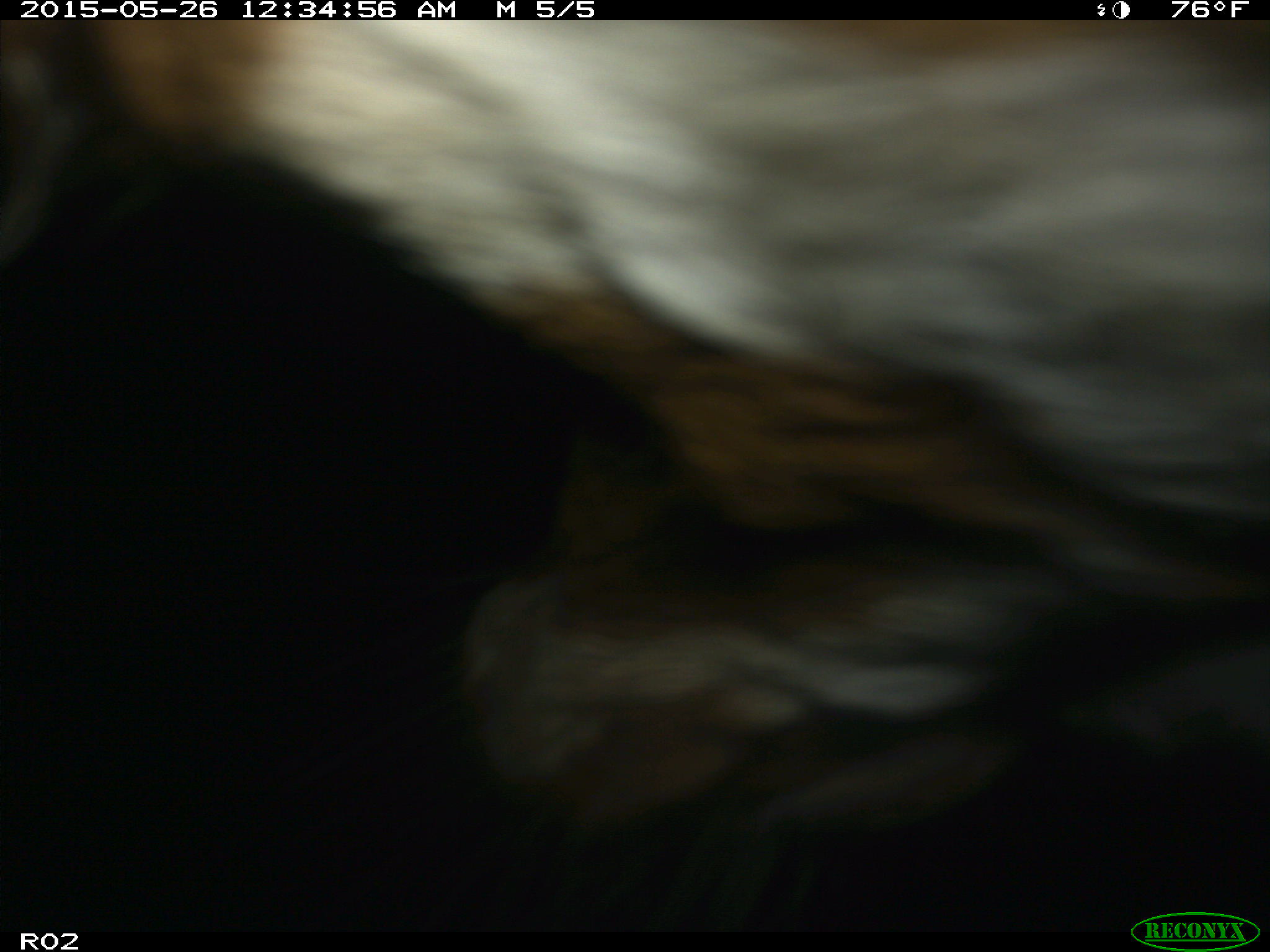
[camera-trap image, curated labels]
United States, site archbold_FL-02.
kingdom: Animalia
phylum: Chordata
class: Mammalia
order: Artiodactyla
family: Bovidae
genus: Bos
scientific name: Bos taurus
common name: domestic cow